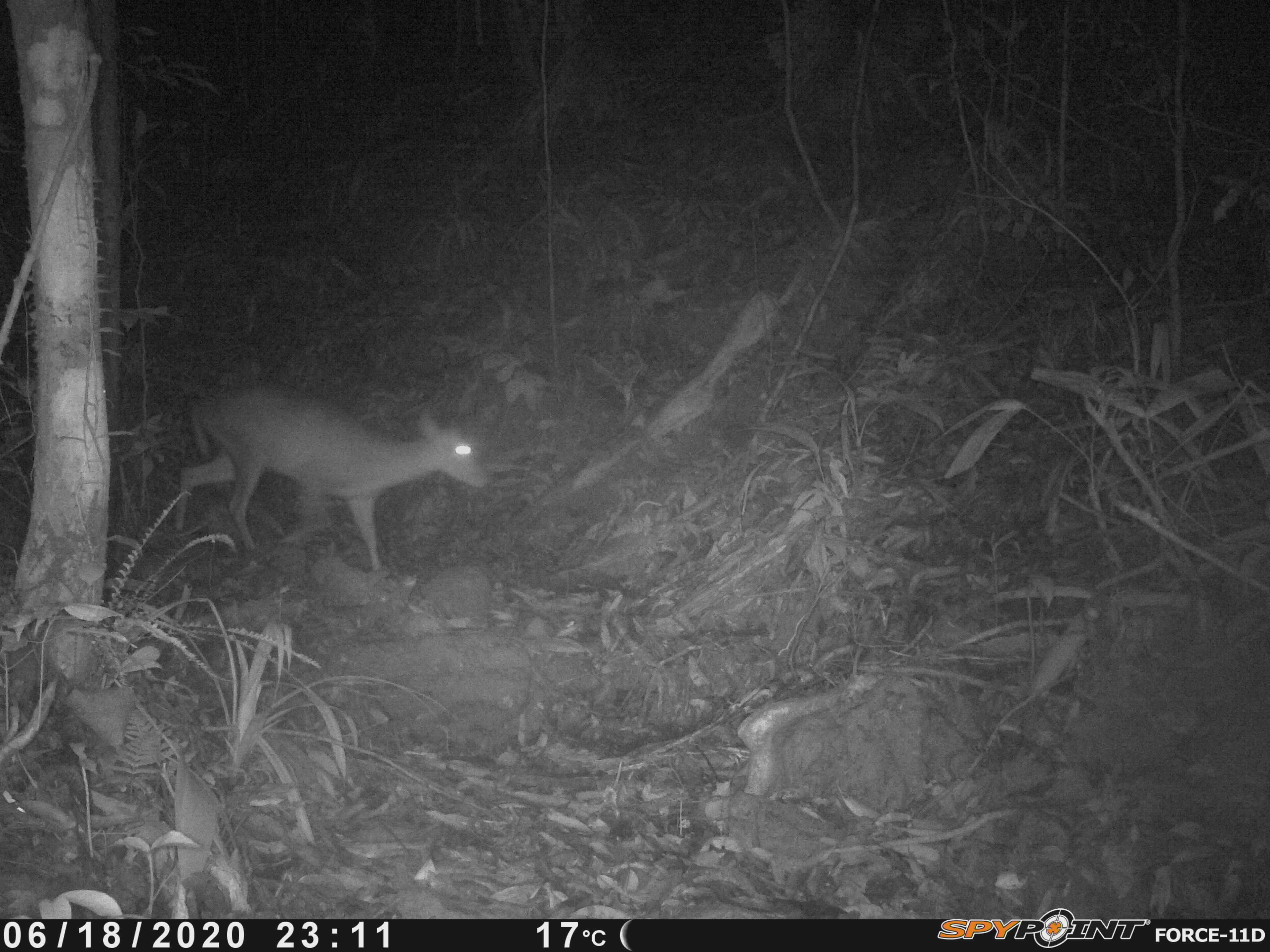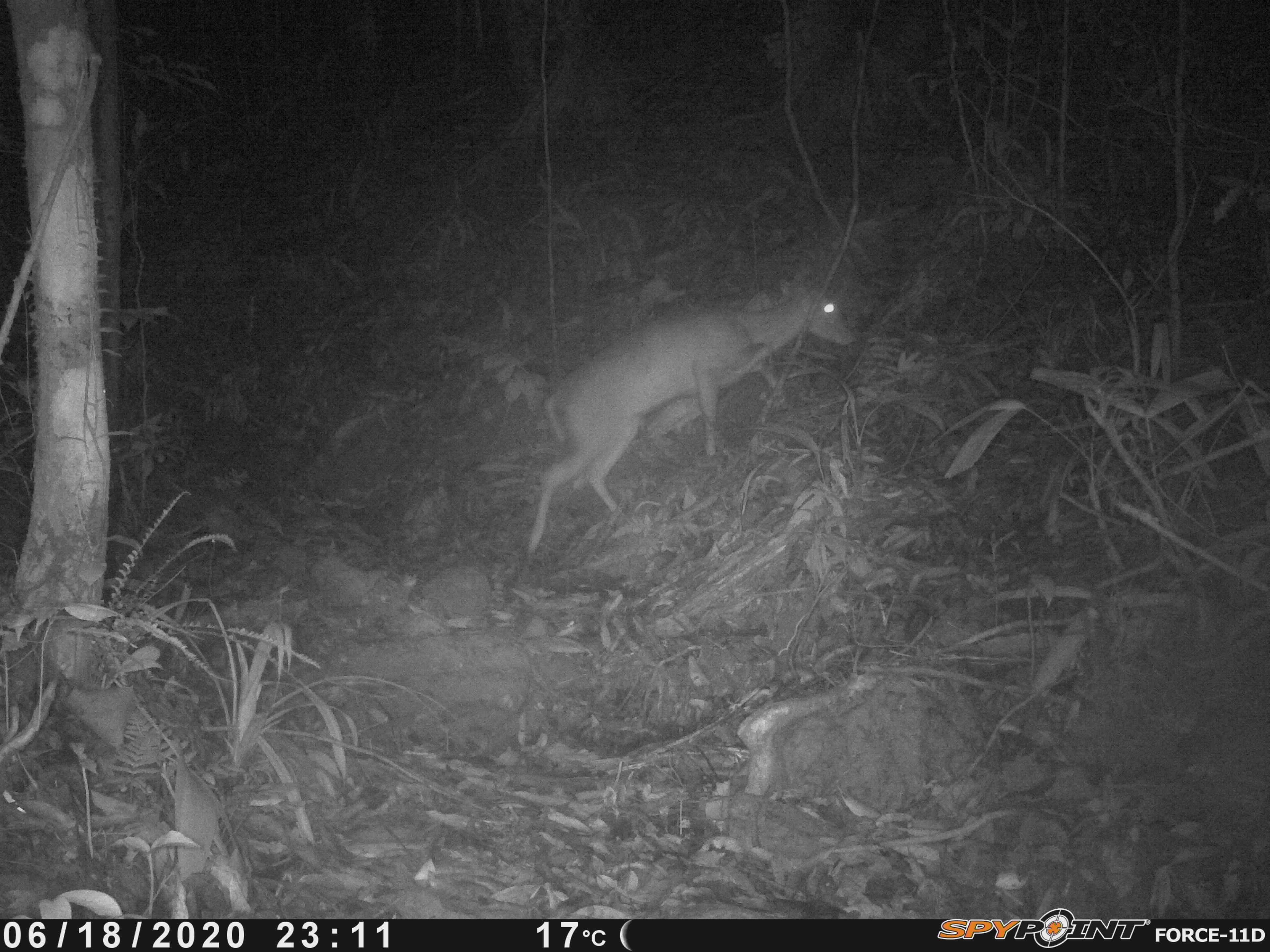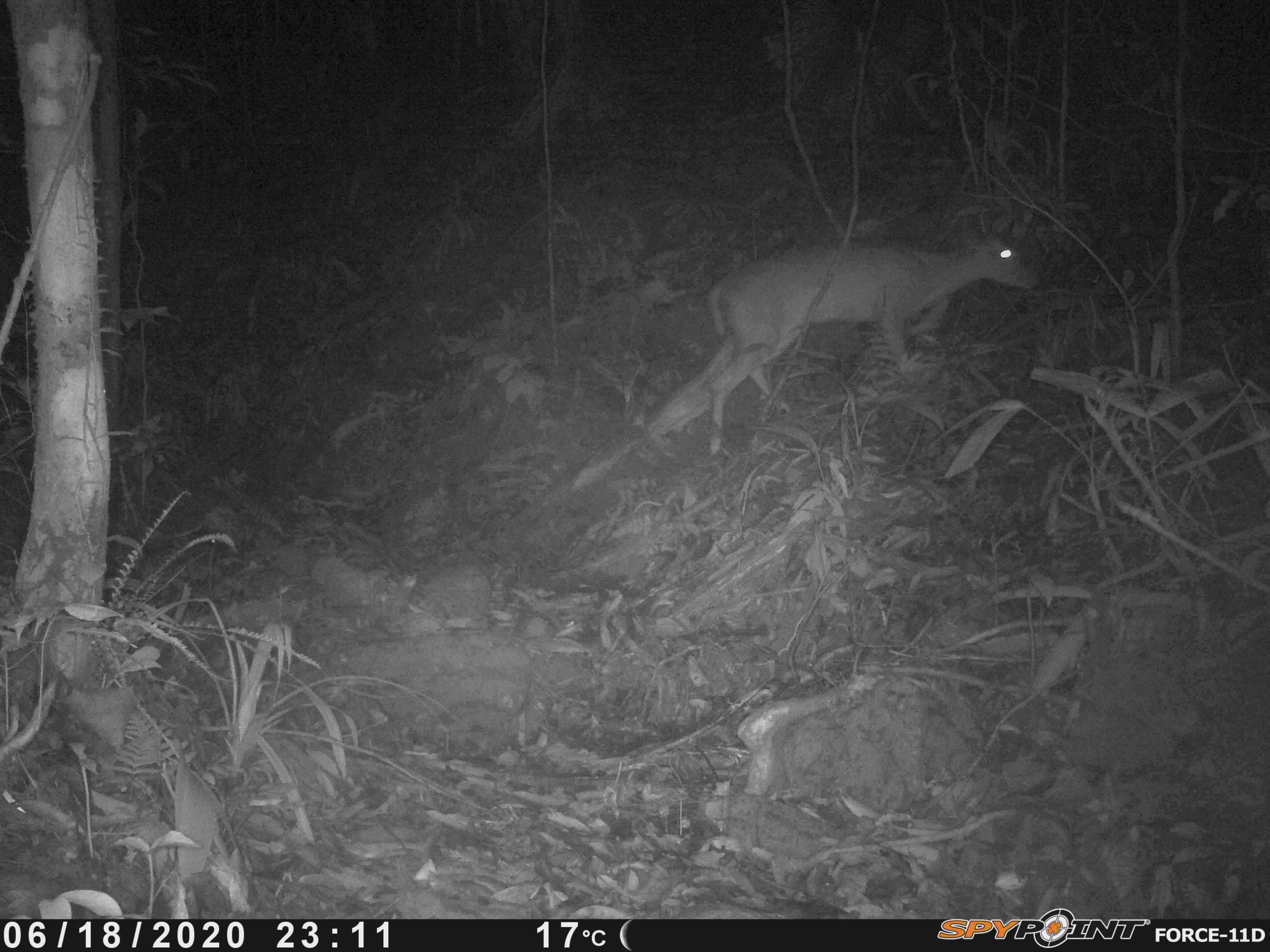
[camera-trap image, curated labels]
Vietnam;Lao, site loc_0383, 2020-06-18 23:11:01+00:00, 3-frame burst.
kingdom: Animalia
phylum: Chordata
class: Mammalia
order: Artiodactyla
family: Cervidae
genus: Muntiacus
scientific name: Muntiacus rooseveltorum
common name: roosevelt's muntjac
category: roosevelts muntjac group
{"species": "roosevelts muntjac group (roosevelt's muntjac) (Muntiacus rooseveltorum)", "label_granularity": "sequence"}